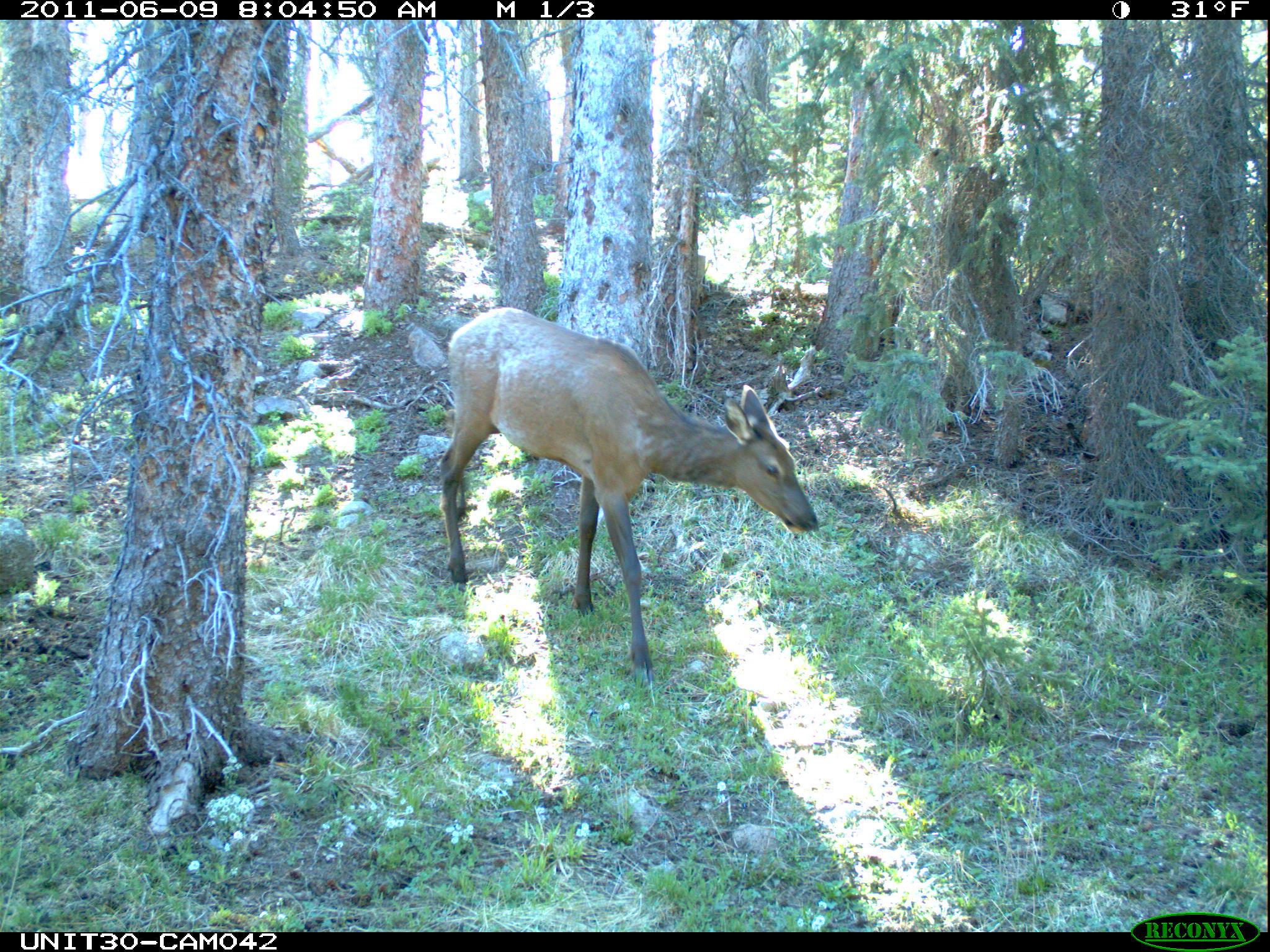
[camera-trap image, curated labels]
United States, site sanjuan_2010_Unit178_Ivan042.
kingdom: Animalia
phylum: Chordata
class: Mammalia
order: Artiodactyla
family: Cervidae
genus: Cervus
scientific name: Cervus elaphus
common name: red deer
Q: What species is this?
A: Cervus elaphus (red deer).